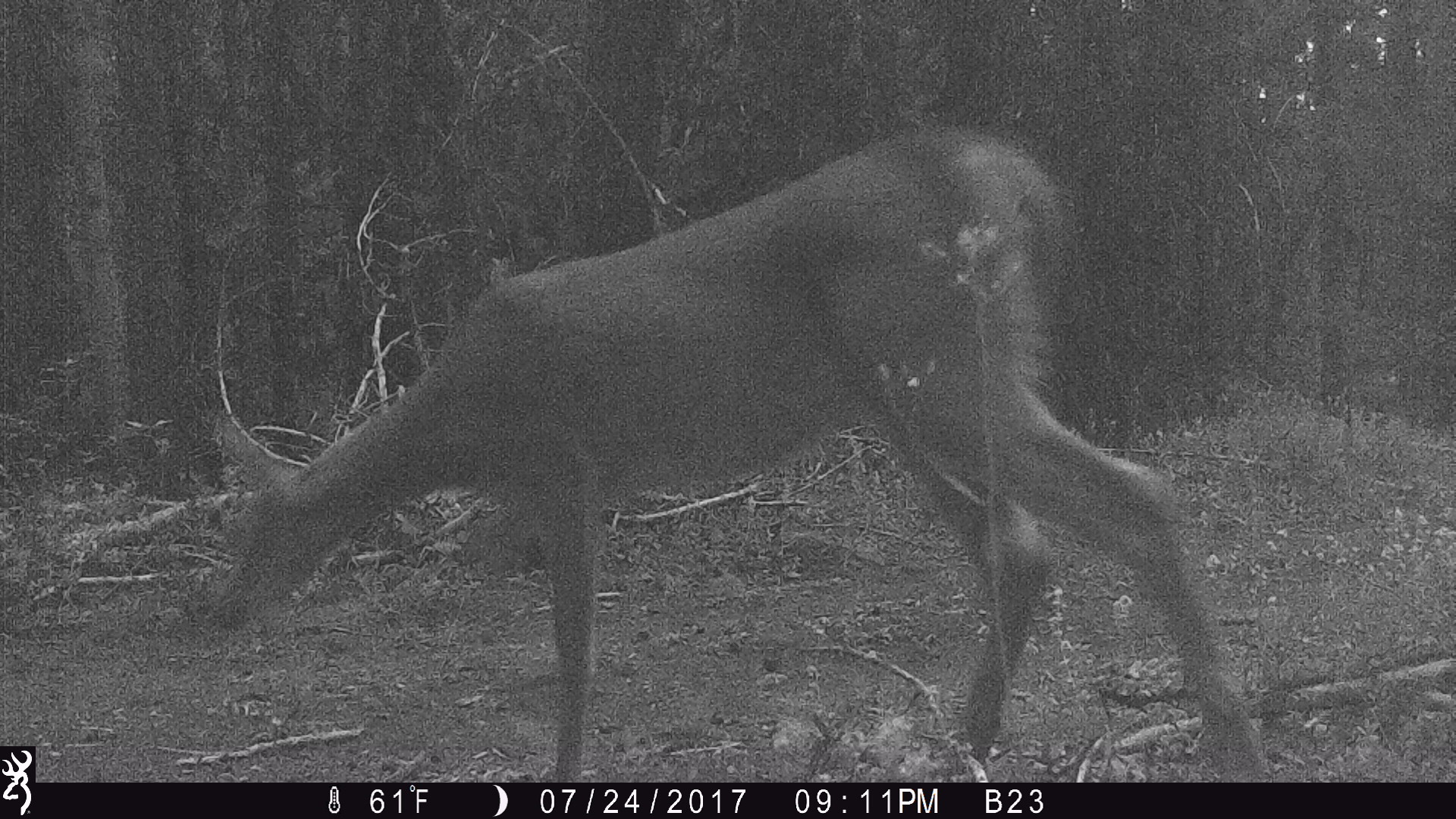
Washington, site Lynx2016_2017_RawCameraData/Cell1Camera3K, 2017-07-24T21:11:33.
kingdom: Animalia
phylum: Chordata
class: Mammalia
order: Artiodactyla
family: Cervidae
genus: Odocoileus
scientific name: Odocoileus virginianus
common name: white-tailed deer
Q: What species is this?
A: Odocoileus virginianus (white-tailed deer).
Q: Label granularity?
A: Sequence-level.